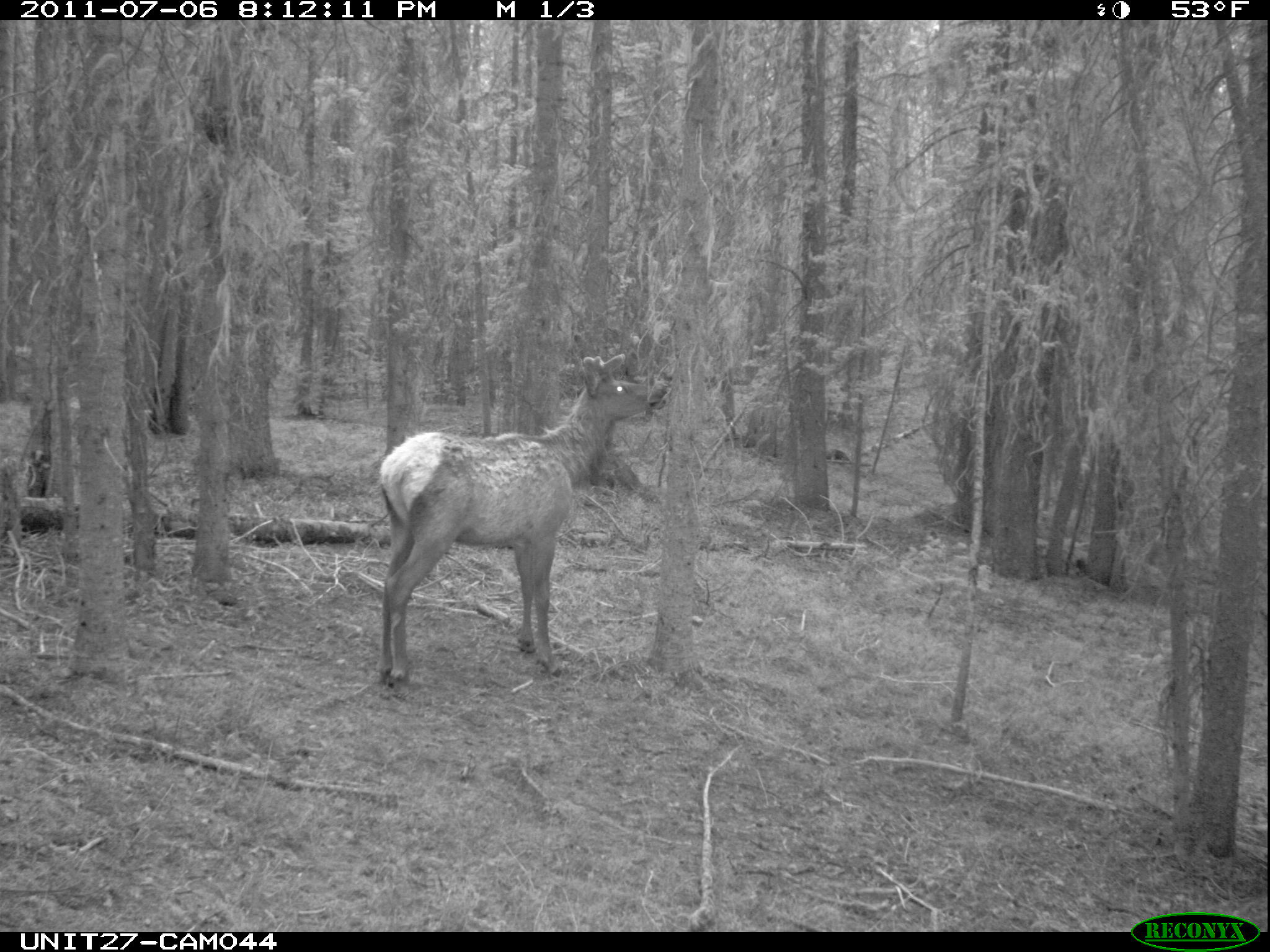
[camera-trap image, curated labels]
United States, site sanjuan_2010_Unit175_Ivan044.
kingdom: Animalia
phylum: Chordata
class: Mammalia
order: Artiodactyla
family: Cervidae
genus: Cervus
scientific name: Cervus elaphus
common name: red deer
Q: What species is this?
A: Cervus elaphus (red deer).